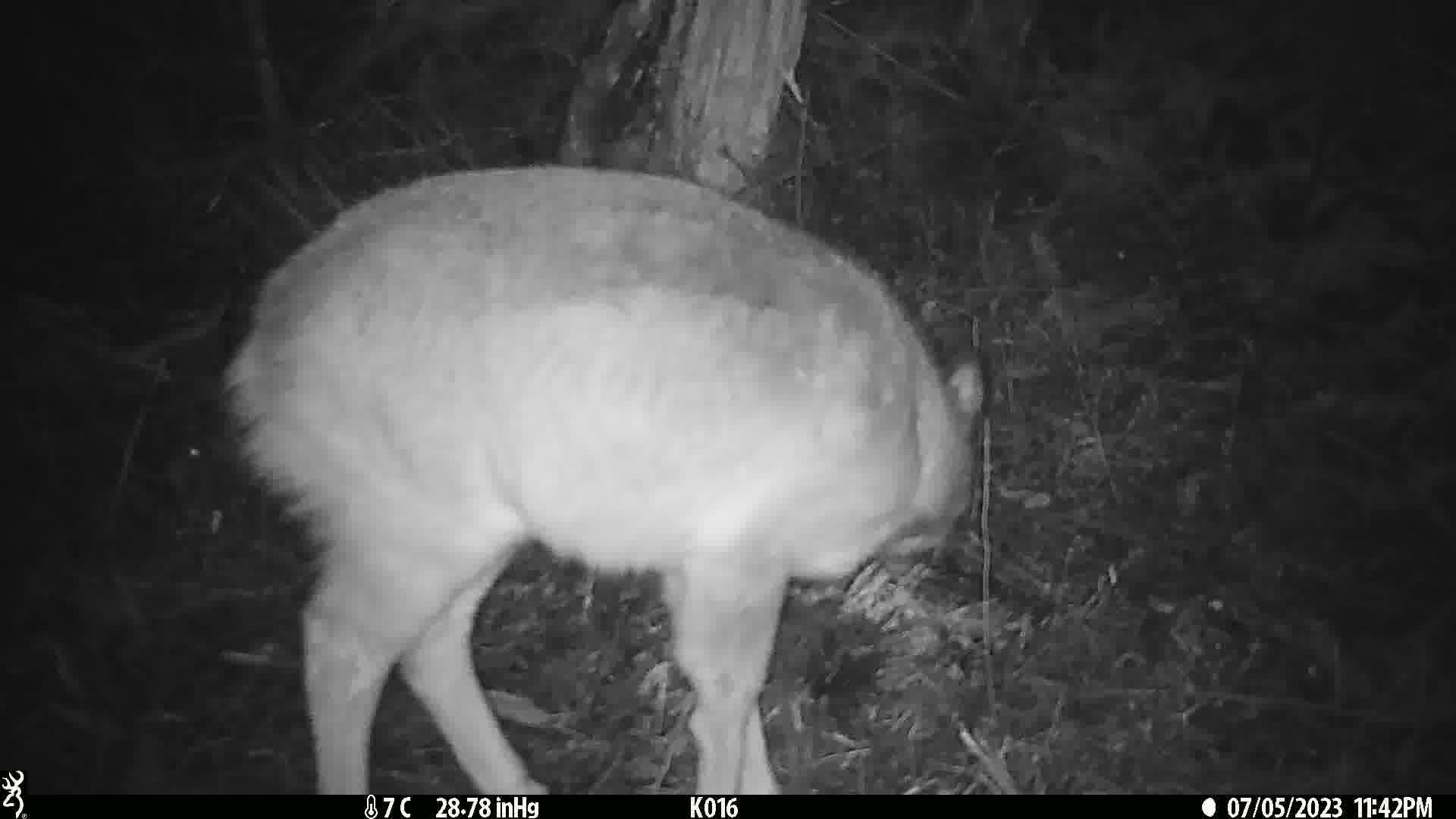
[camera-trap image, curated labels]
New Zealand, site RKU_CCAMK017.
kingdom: Animalia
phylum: Chordata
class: Mammalia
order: Artiodactyla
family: Cervidae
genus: Odocoileus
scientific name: Odocoileus virginianus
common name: white-tailed deer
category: white tailed deer